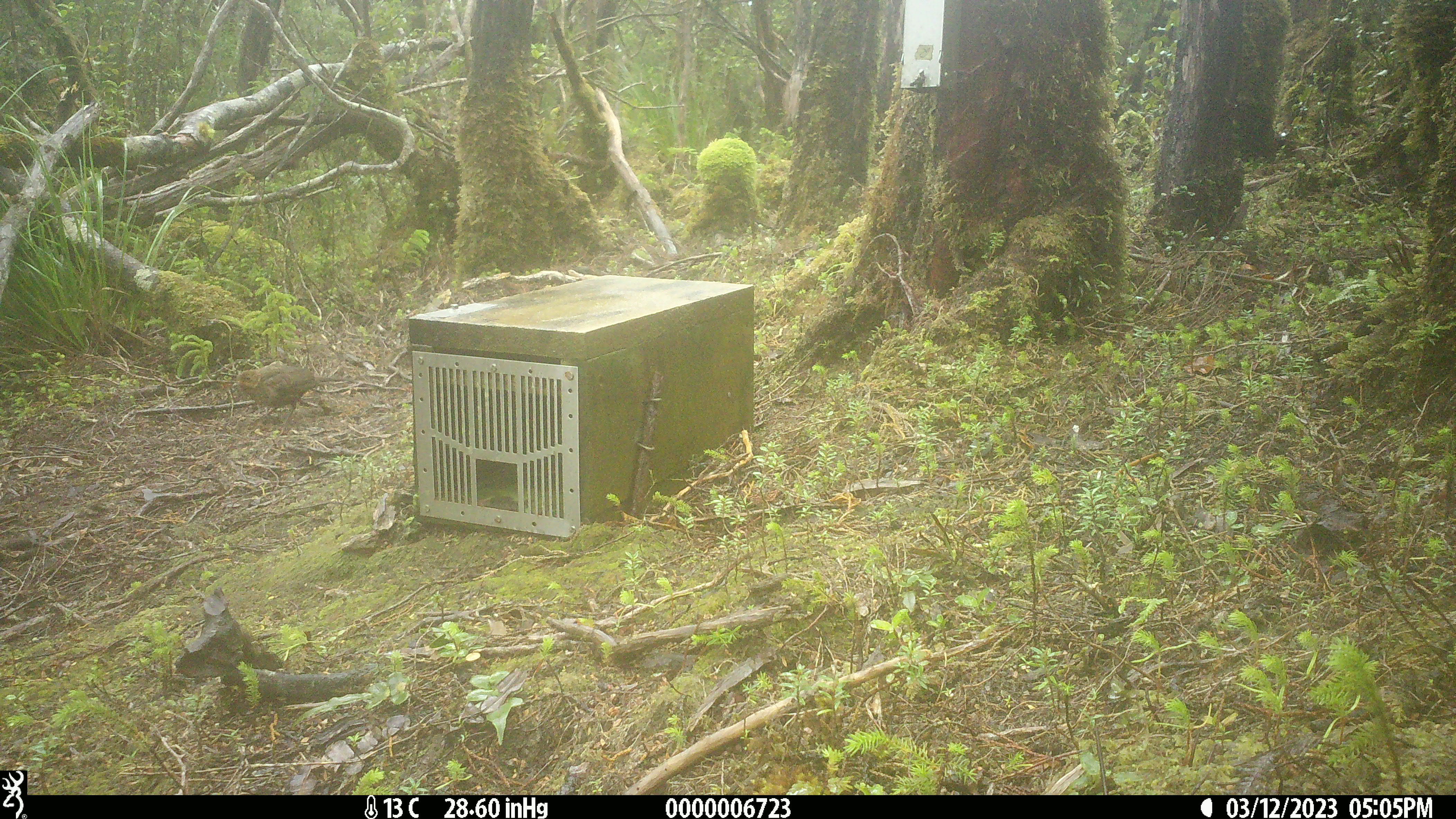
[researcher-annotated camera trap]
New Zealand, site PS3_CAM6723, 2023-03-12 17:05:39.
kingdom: Animalia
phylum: Chordata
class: Aves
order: Passeriformes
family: Turdidae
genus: Turdus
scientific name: Turdus merula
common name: eurasian blackbird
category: blackbird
Blackbird (eurasian blackbird) (Turdus merula).